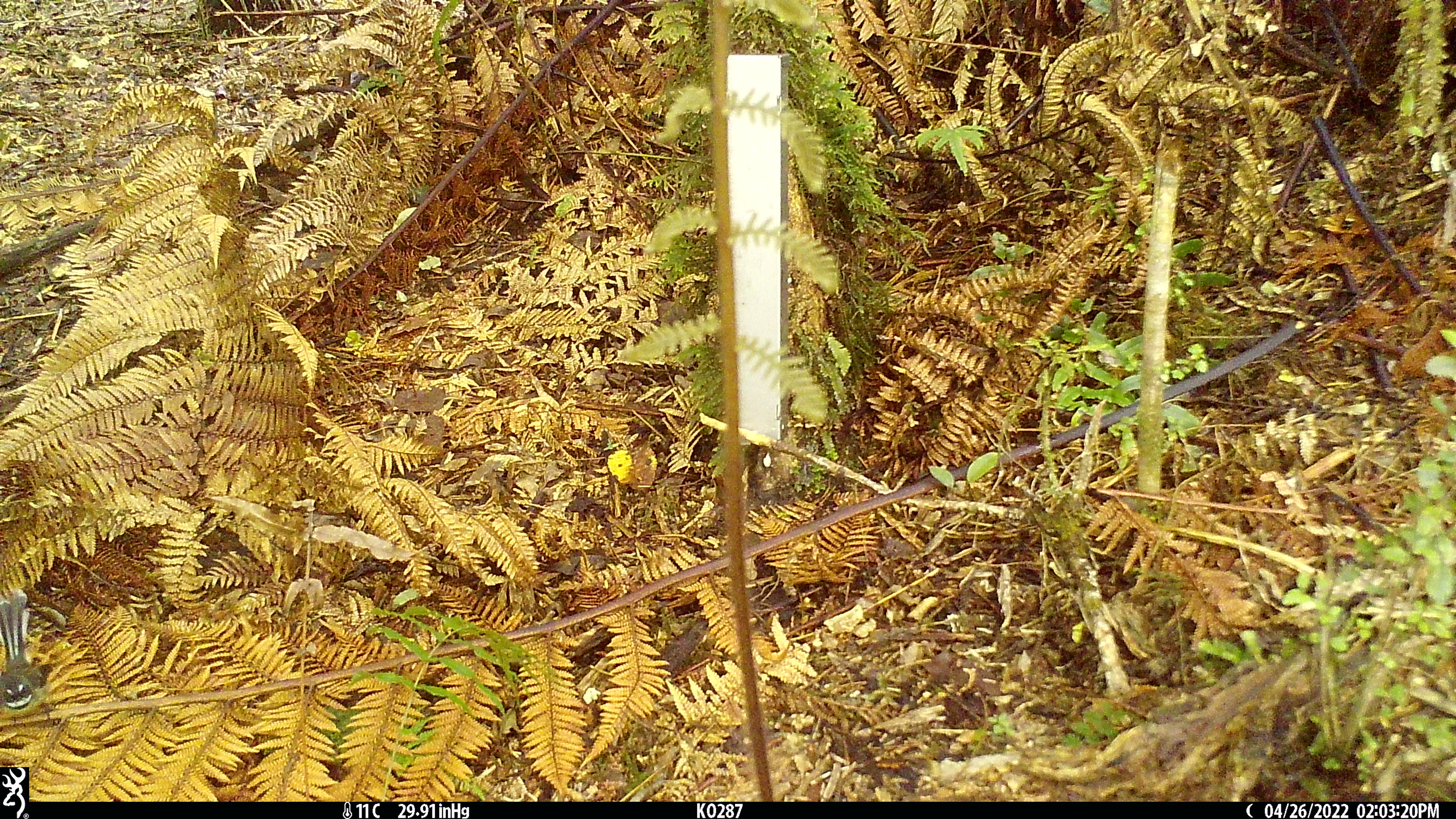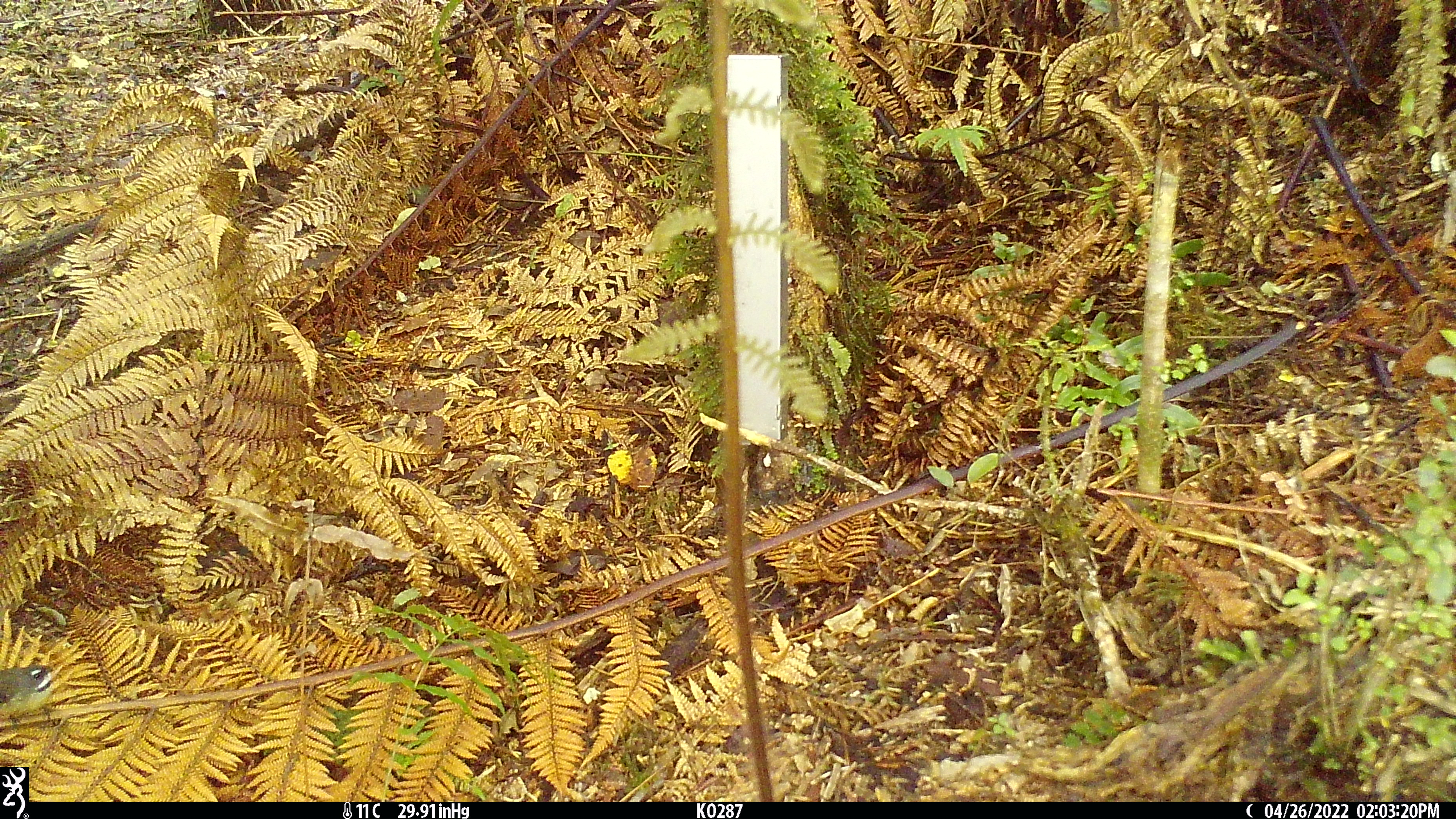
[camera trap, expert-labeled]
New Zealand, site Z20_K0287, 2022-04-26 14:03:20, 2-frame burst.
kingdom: Animalia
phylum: Chordata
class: Aves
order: Passeriformes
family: Rhipiduridae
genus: Rhipidura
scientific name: Rhipidura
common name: fantails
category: fantail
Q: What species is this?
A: Fantail (fantails) (Rhipidura).